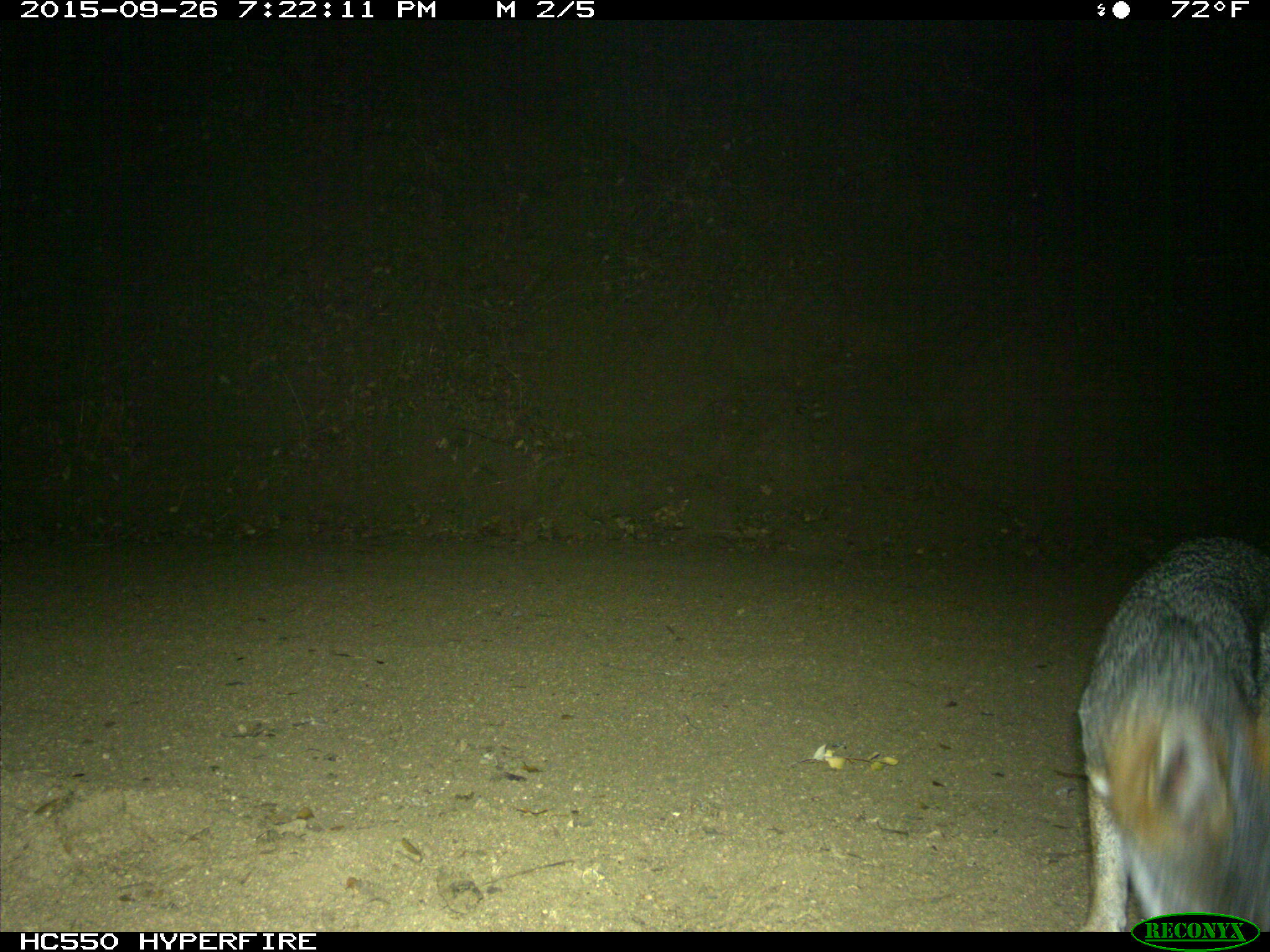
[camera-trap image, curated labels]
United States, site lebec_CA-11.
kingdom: Animalia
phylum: Chordata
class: Mammalia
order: Carnivora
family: Canidae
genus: Urocyon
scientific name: Urocyon cinereoargenteus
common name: gray fox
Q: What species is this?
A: Urocyon cinereoargenteus (gray fox).